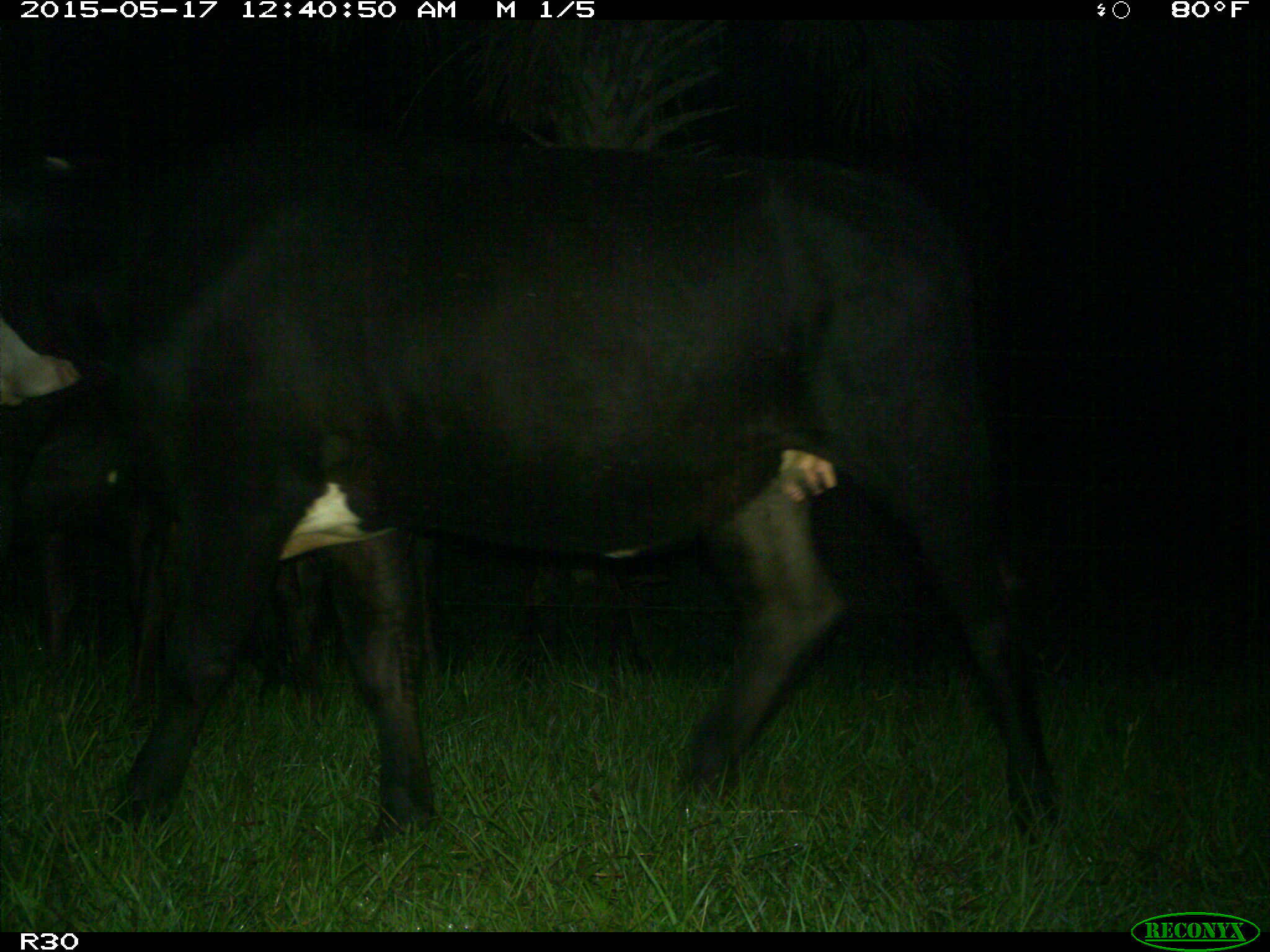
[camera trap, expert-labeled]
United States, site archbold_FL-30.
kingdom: Animalia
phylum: Chordata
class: Mammalia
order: Artiodactyla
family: Bovidae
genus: Bos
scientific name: Bos taurus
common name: domestic cow